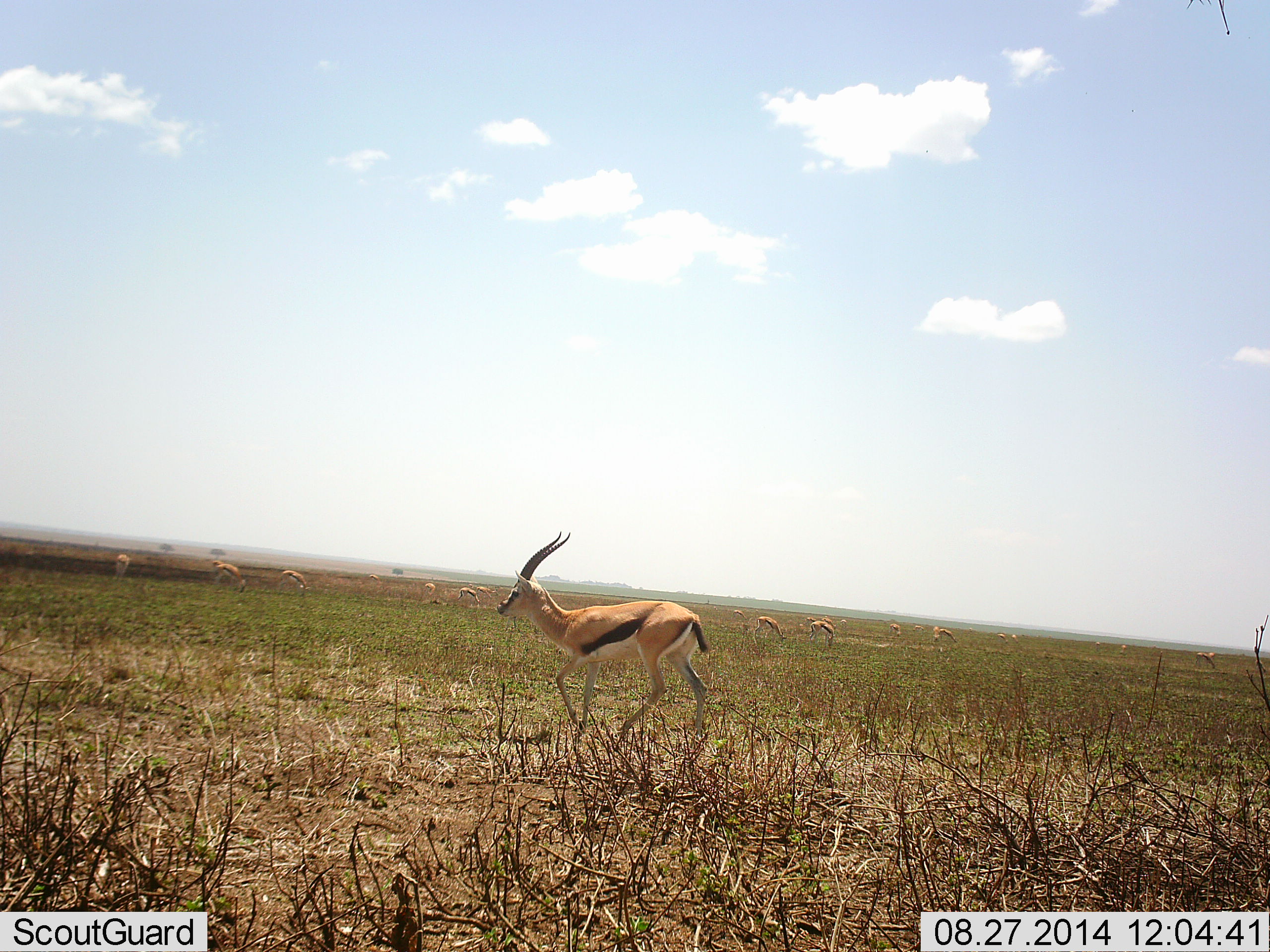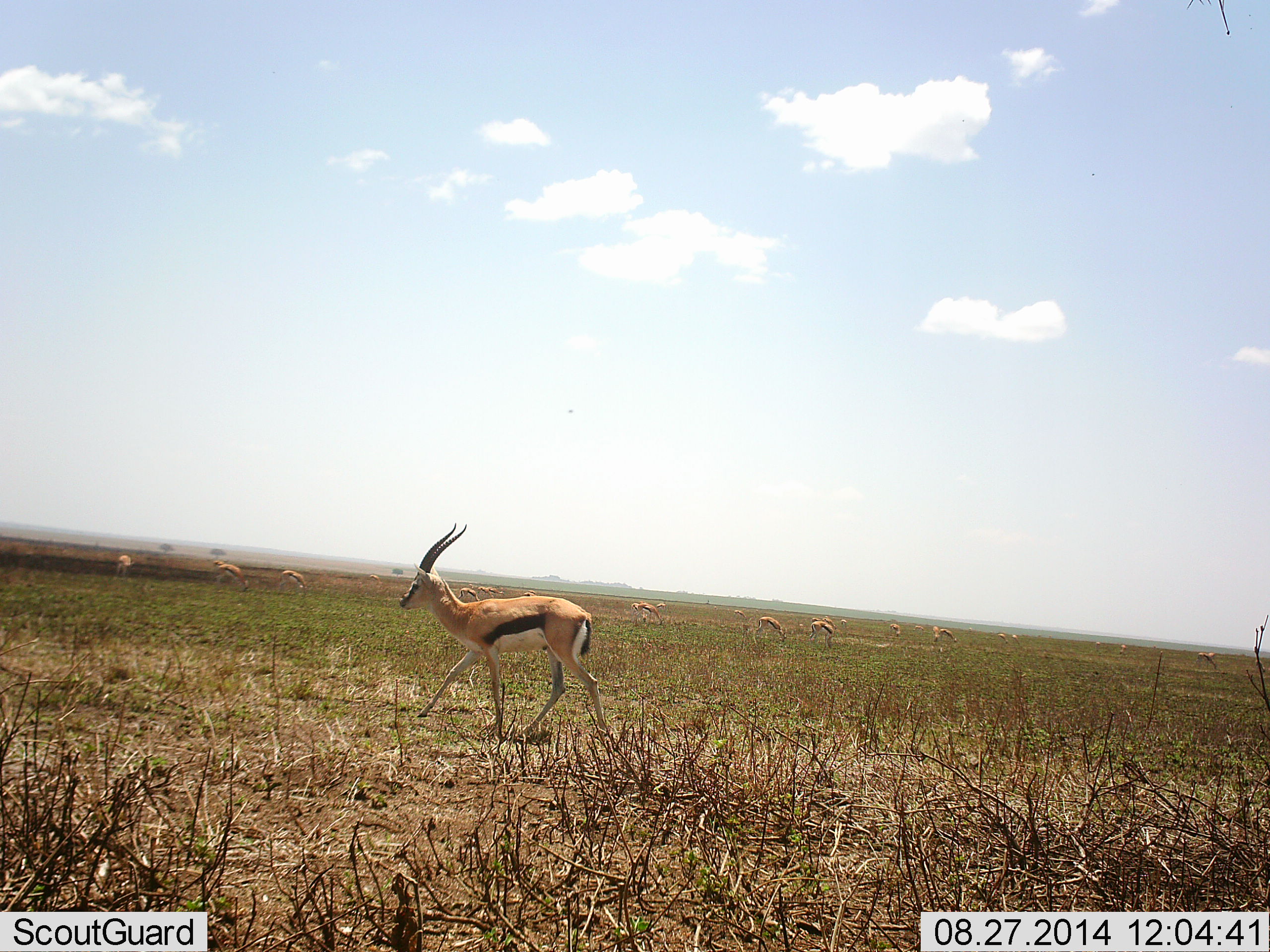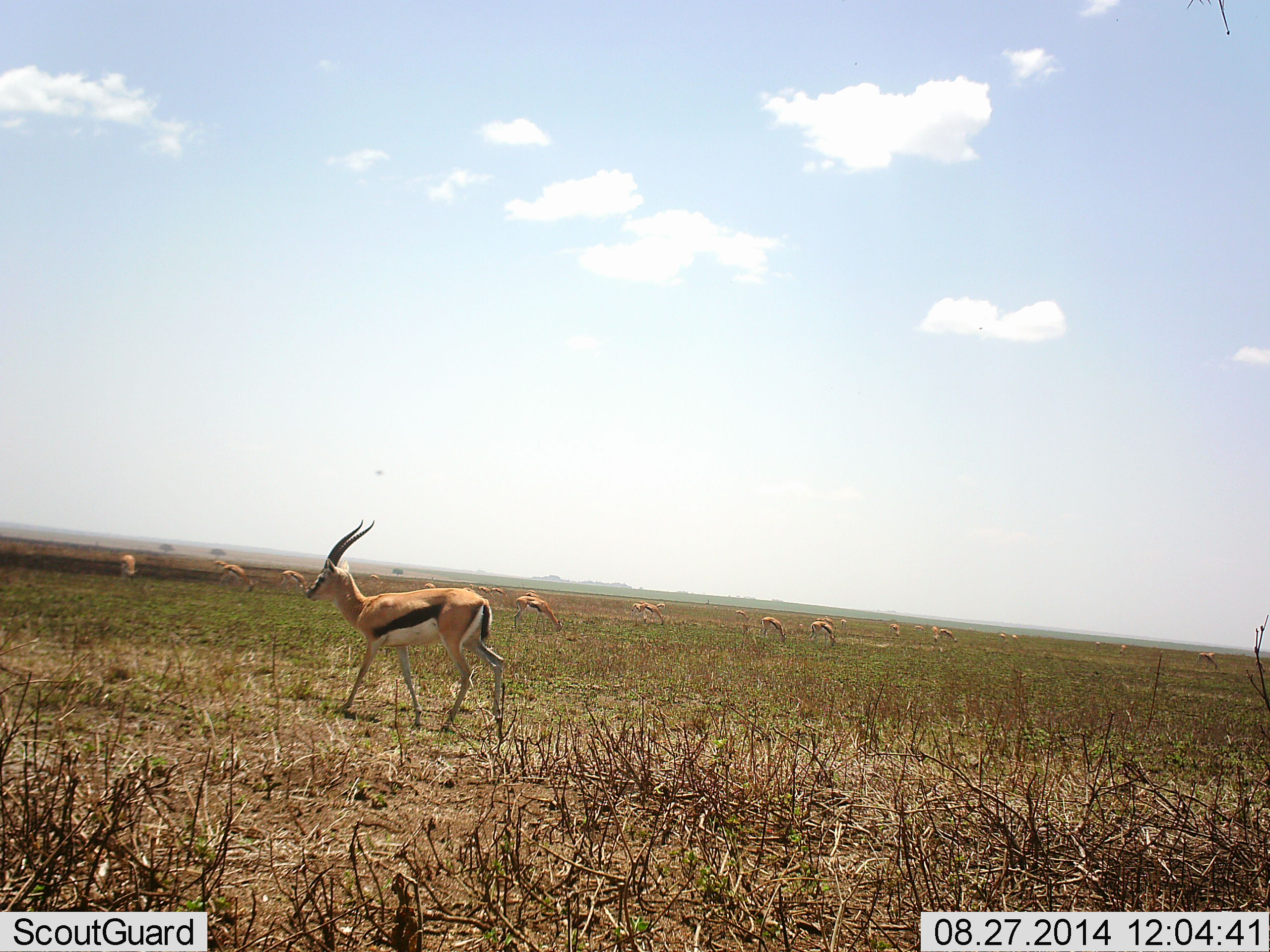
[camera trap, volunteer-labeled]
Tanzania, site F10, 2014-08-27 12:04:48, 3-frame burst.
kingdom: Animalia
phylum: Chordata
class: Mammalia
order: Artiodactyla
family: Bovidae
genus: Eudorcas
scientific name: Eudorcas thomsonii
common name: thomson's gazelle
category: gazellethomsons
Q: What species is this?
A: Gazellethomsons (thomson's gazelle) (Eudorcas thomsonii).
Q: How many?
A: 11-50.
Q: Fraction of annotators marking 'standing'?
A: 56%.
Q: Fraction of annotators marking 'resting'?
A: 11%.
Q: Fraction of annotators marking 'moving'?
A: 100%.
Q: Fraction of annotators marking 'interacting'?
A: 0%.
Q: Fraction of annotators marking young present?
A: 0%.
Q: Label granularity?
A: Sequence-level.